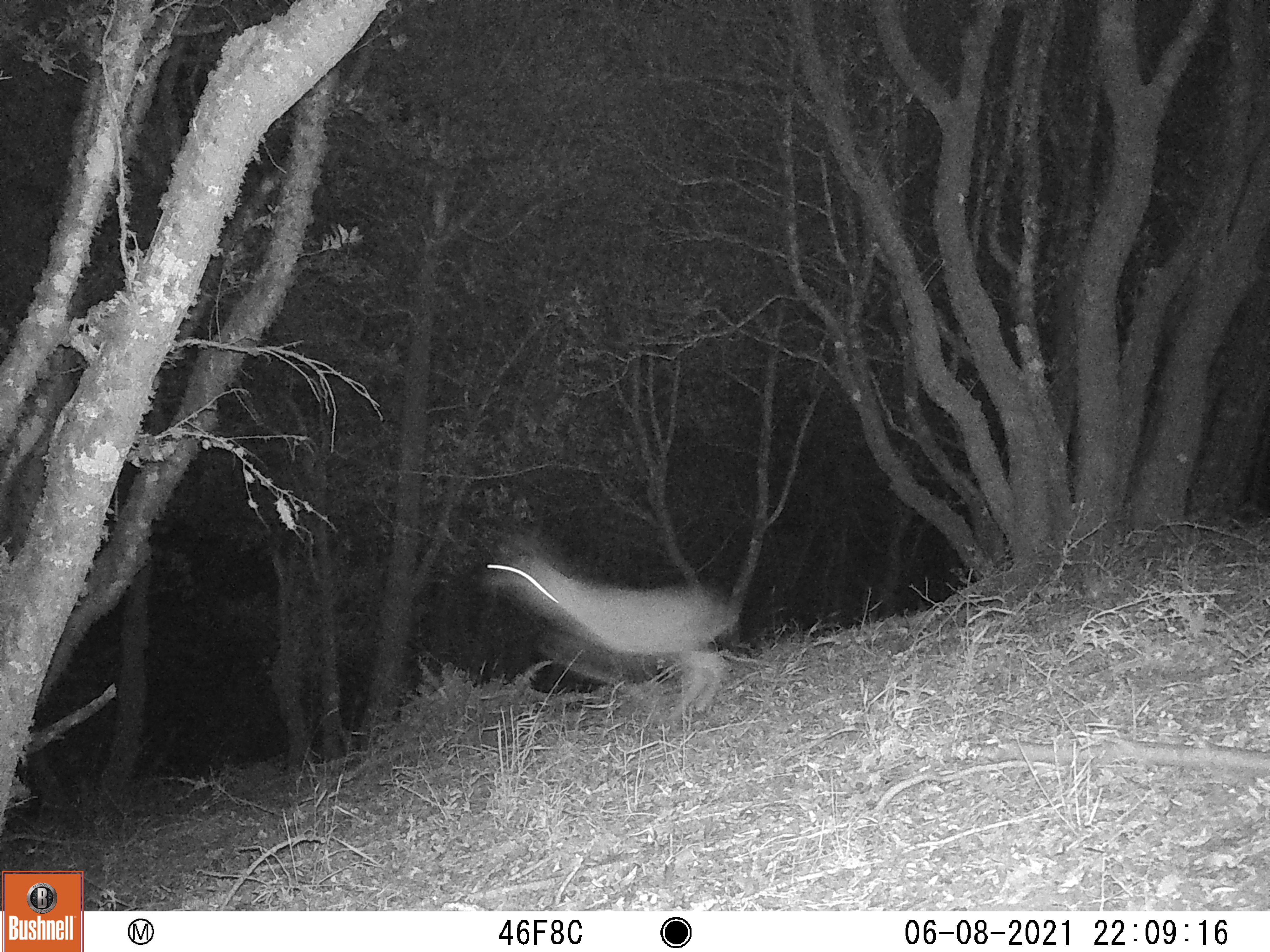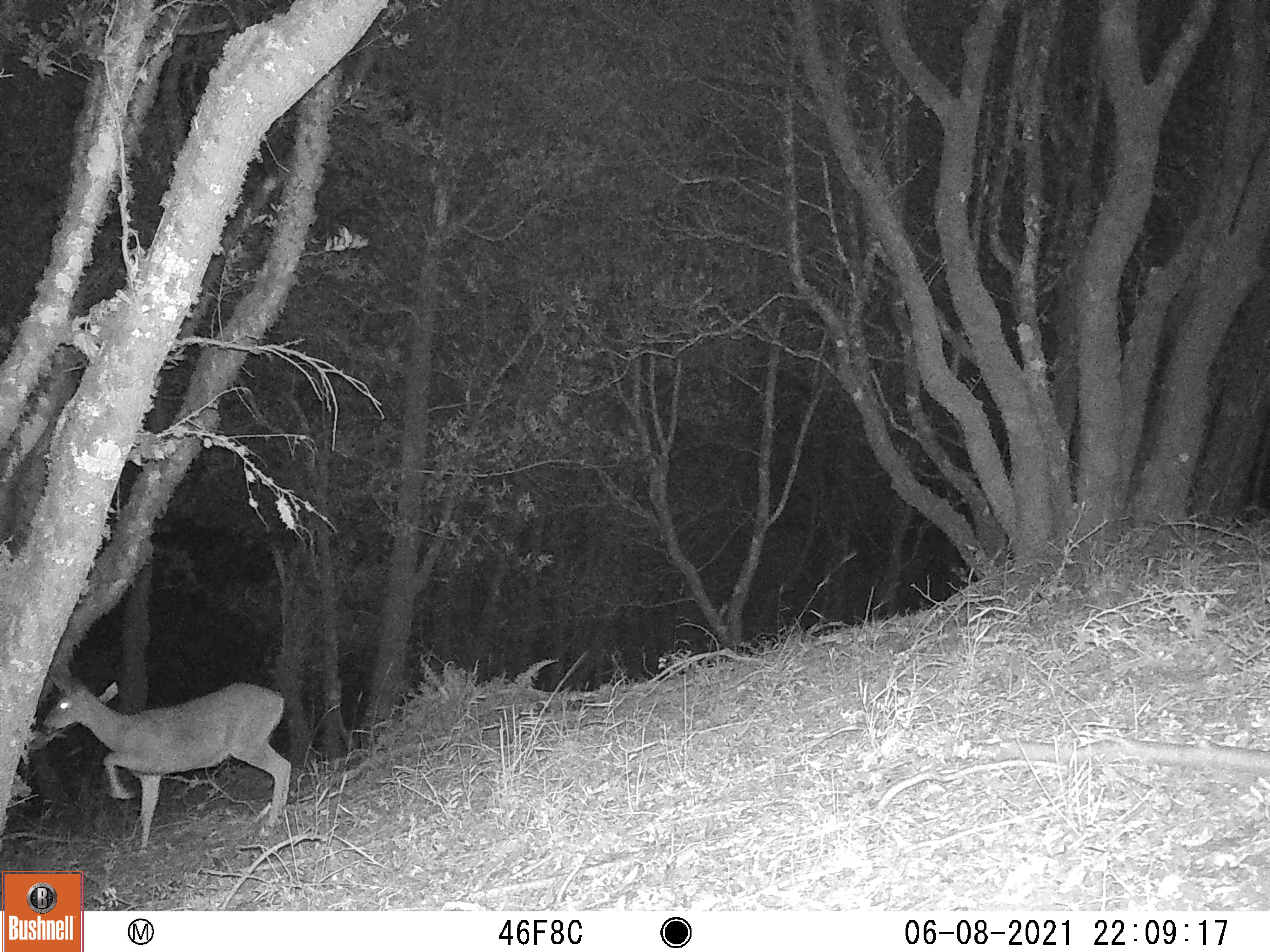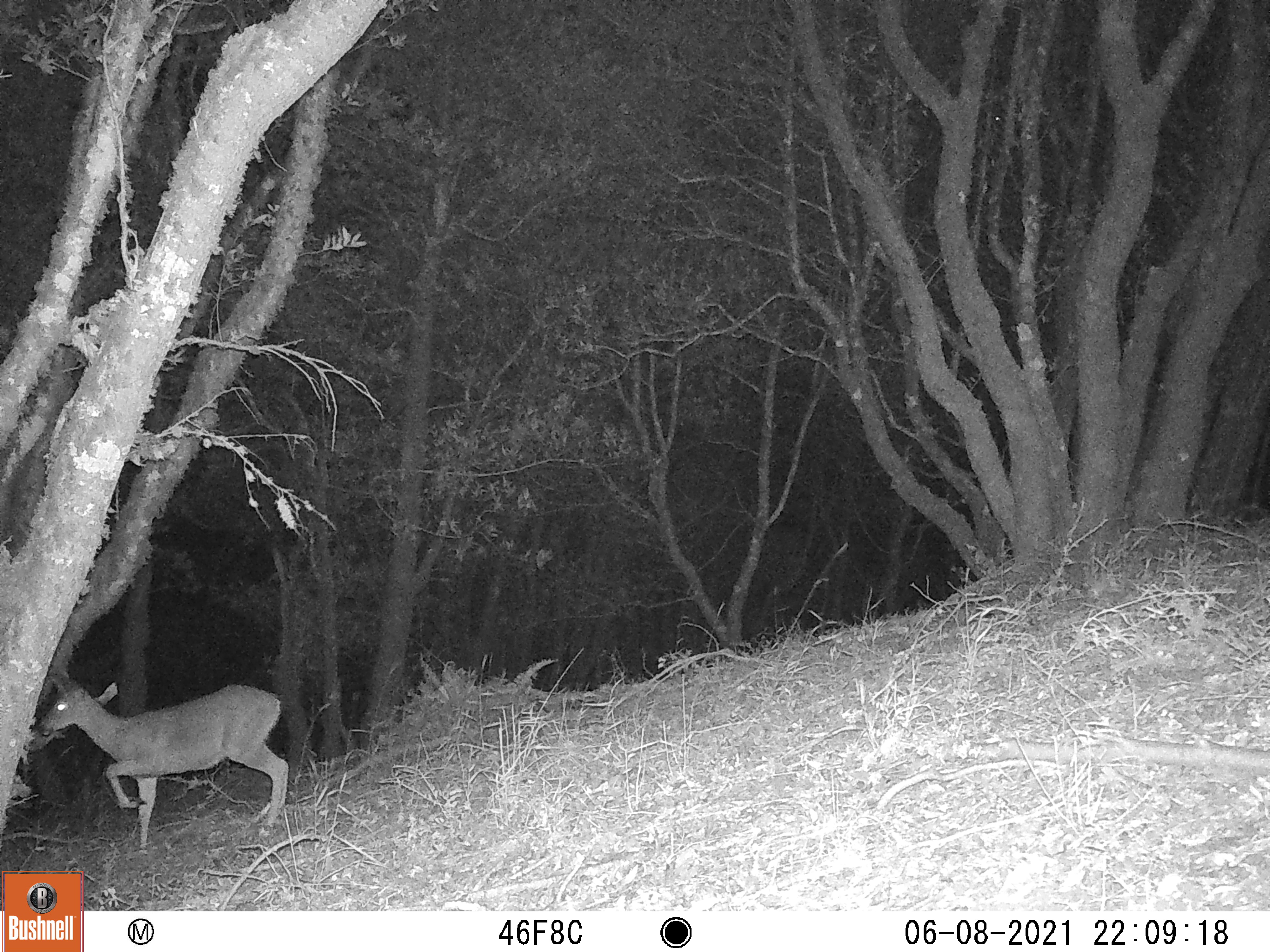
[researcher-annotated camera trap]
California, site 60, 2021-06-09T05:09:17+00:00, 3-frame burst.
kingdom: Animalia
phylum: Chordata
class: Mammalia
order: Artiodactyla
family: Cervidae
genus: Odocoileus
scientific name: Odocoileus hemionus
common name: mule deer